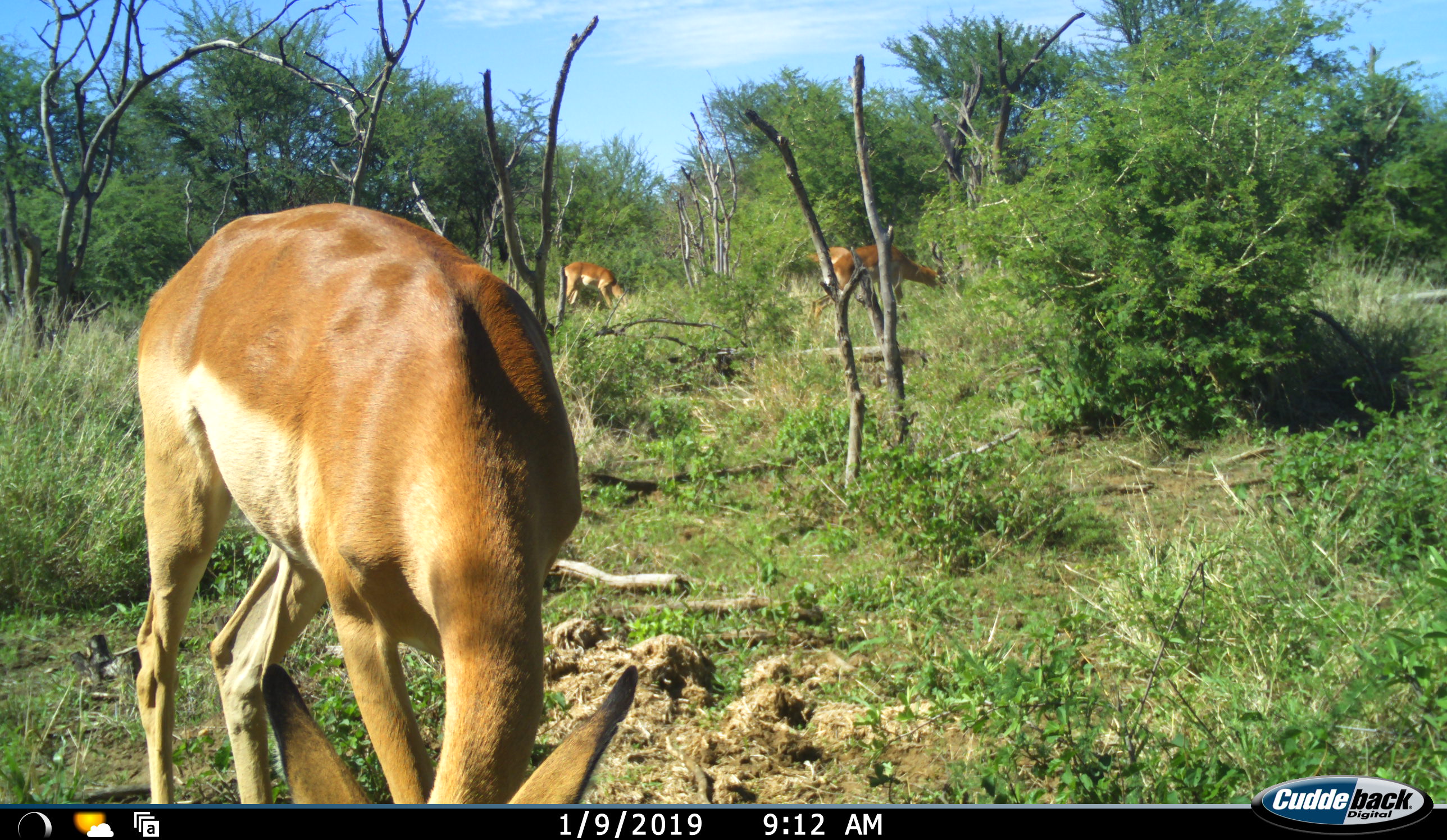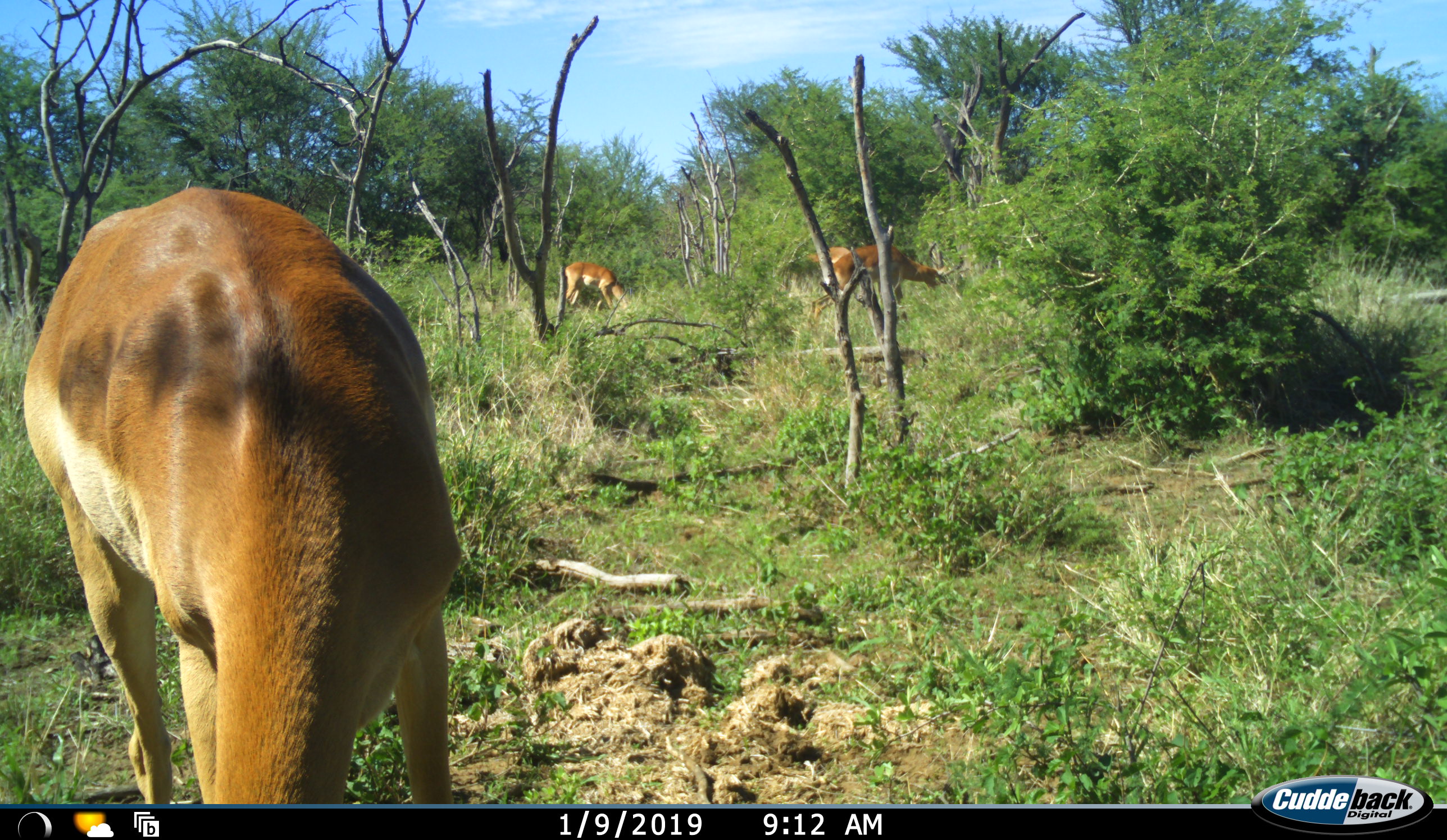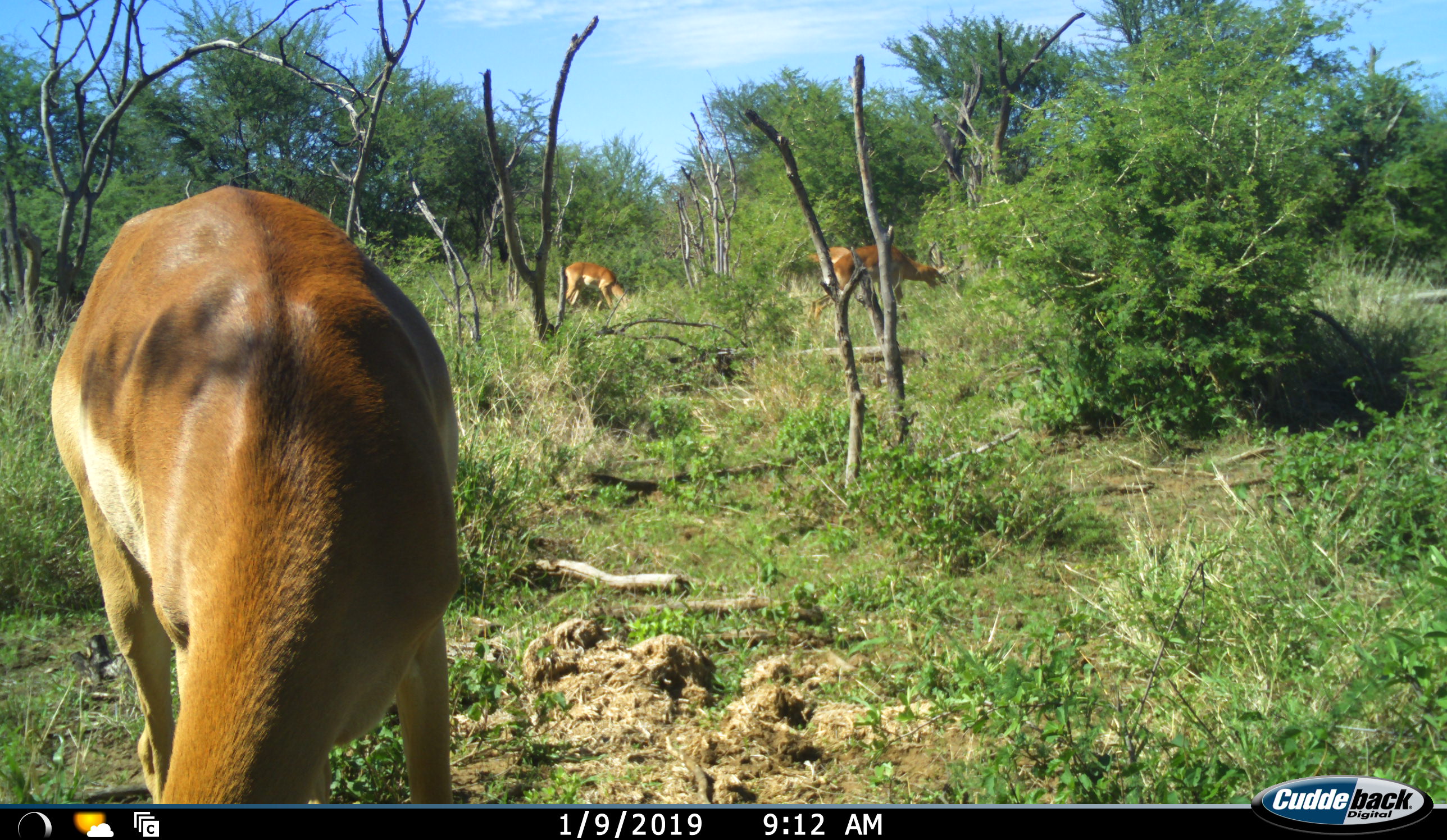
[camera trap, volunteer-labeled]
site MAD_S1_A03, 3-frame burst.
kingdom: Animalia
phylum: Chordata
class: Mammalia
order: Artiodactyla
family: Bovidae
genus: Aepyceros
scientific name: Aepyceros melampus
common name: impala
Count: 3.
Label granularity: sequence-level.